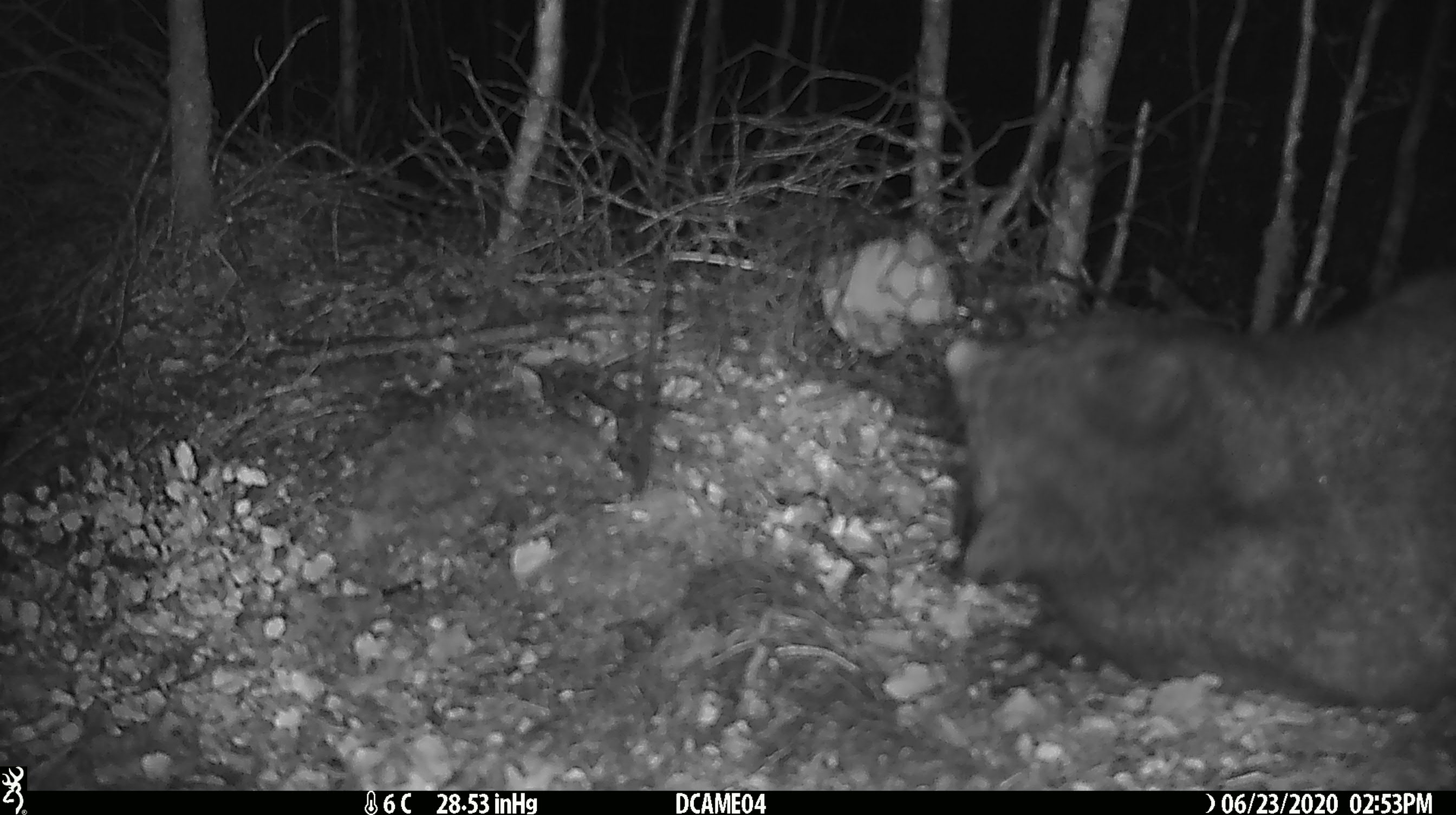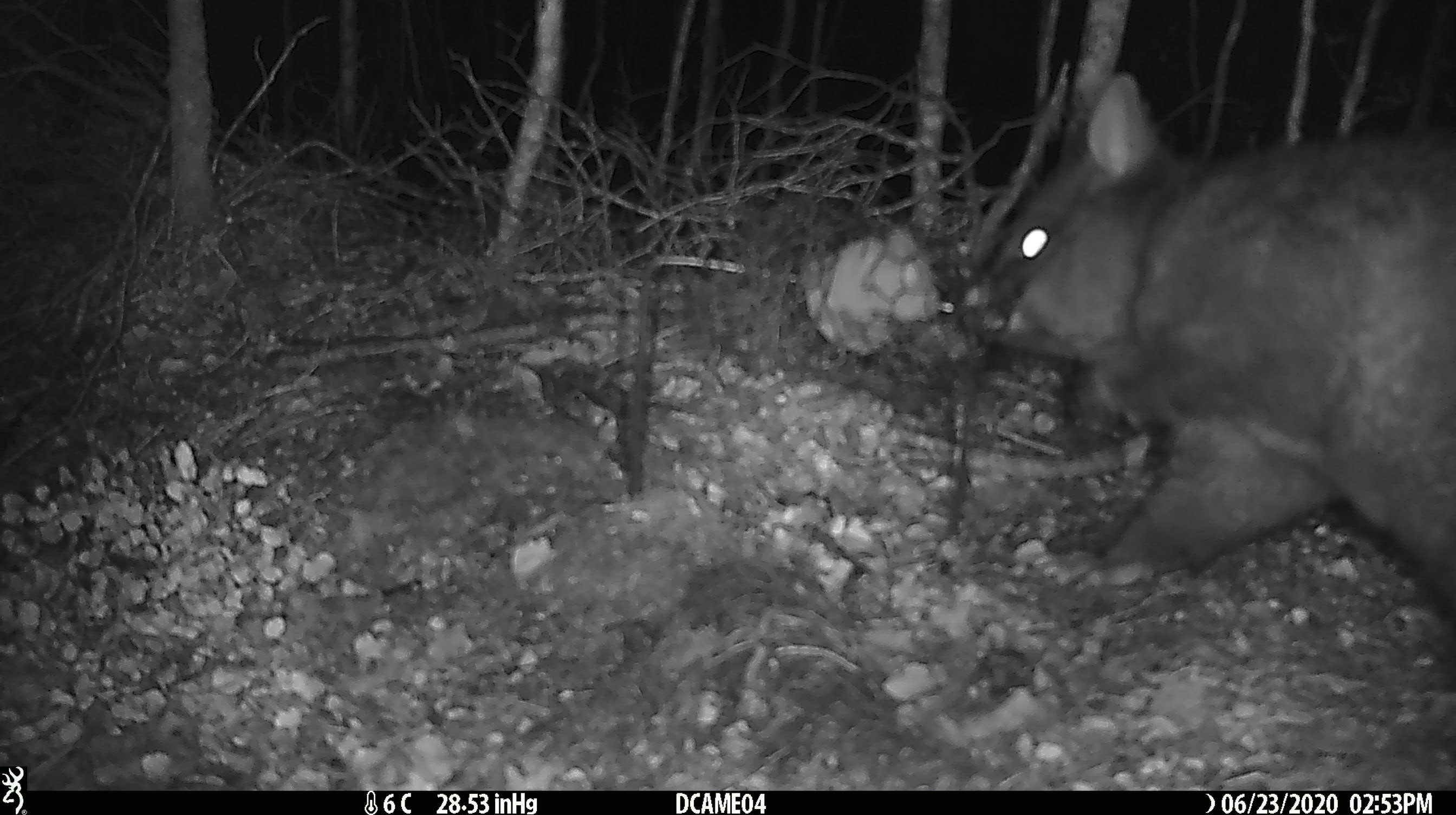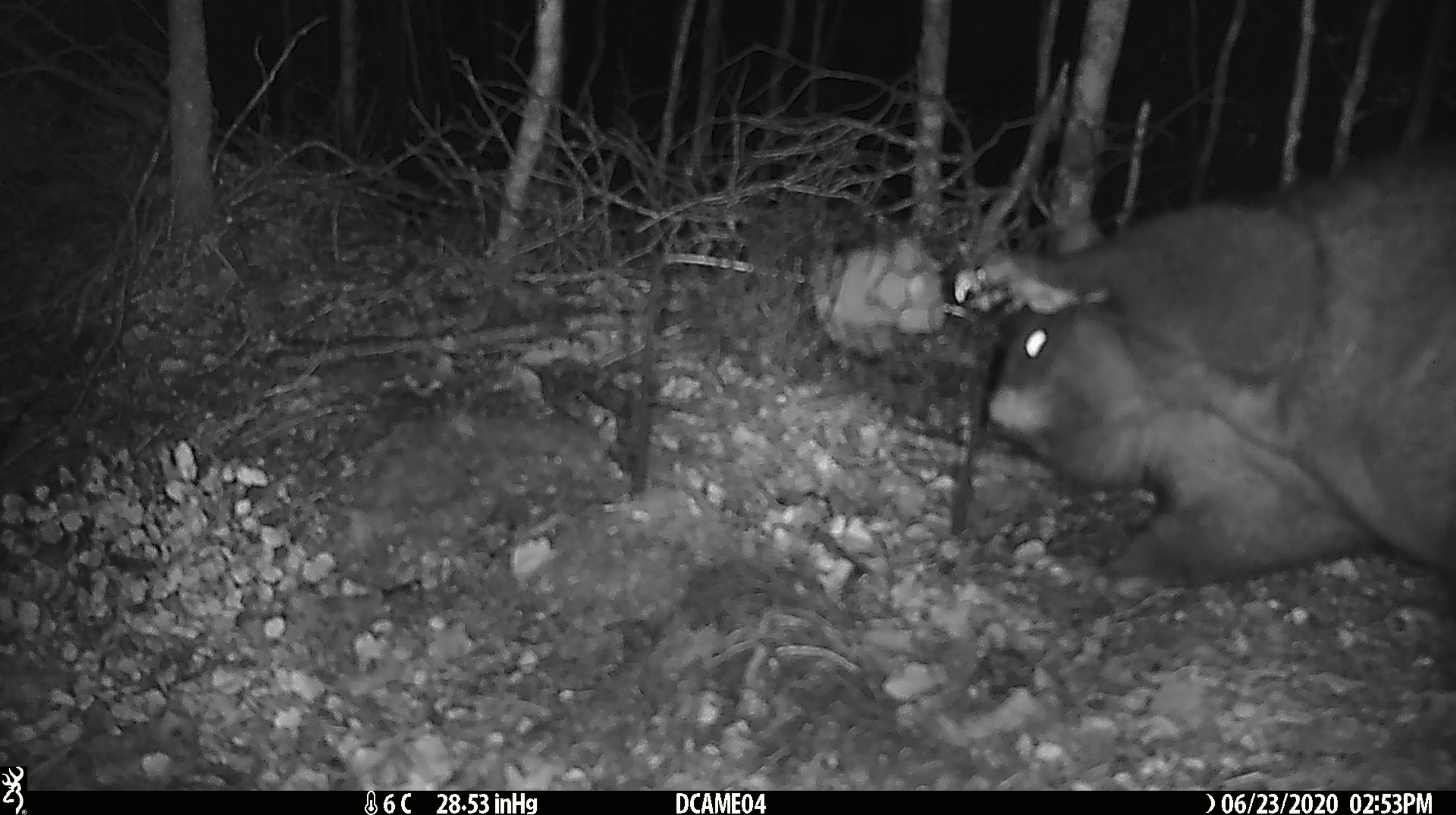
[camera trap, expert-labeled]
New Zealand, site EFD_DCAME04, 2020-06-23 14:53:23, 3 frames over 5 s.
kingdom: Animalia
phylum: Chordata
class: Mammalia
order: Diprotodontia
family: Phalangeridae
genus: Trichosurus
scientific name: Trichosurus vulpecula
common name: common brushtail possum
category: possum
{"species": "possum (common brushtail possum) (Trichosurus vulpecula)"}